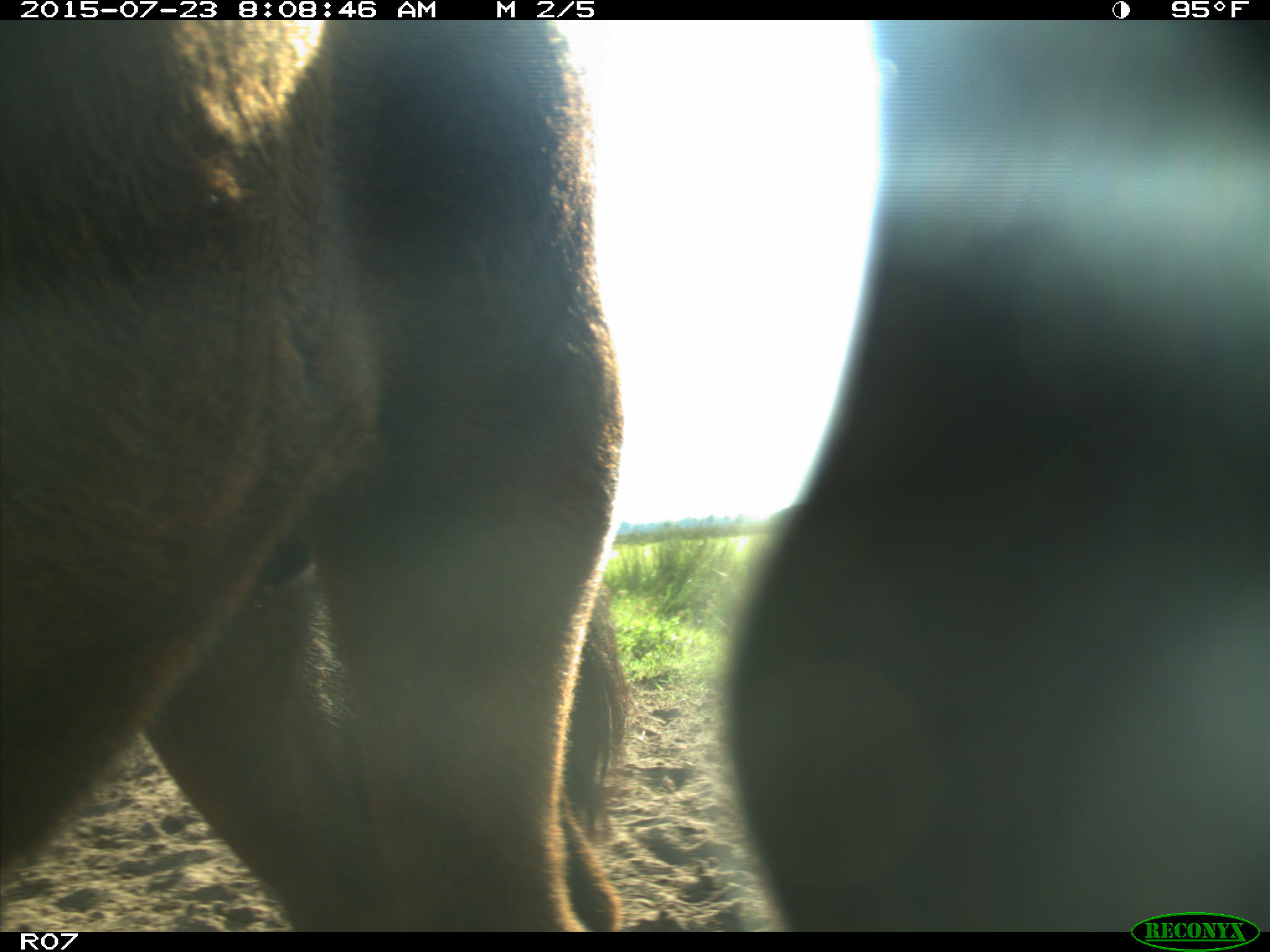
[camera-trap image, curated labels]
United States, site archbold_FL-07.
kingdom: Animalia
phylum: Chordata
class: Mammalia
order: Artiodactyla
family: Bovidae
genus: Bos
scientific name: Bos taurus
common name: domestic cow